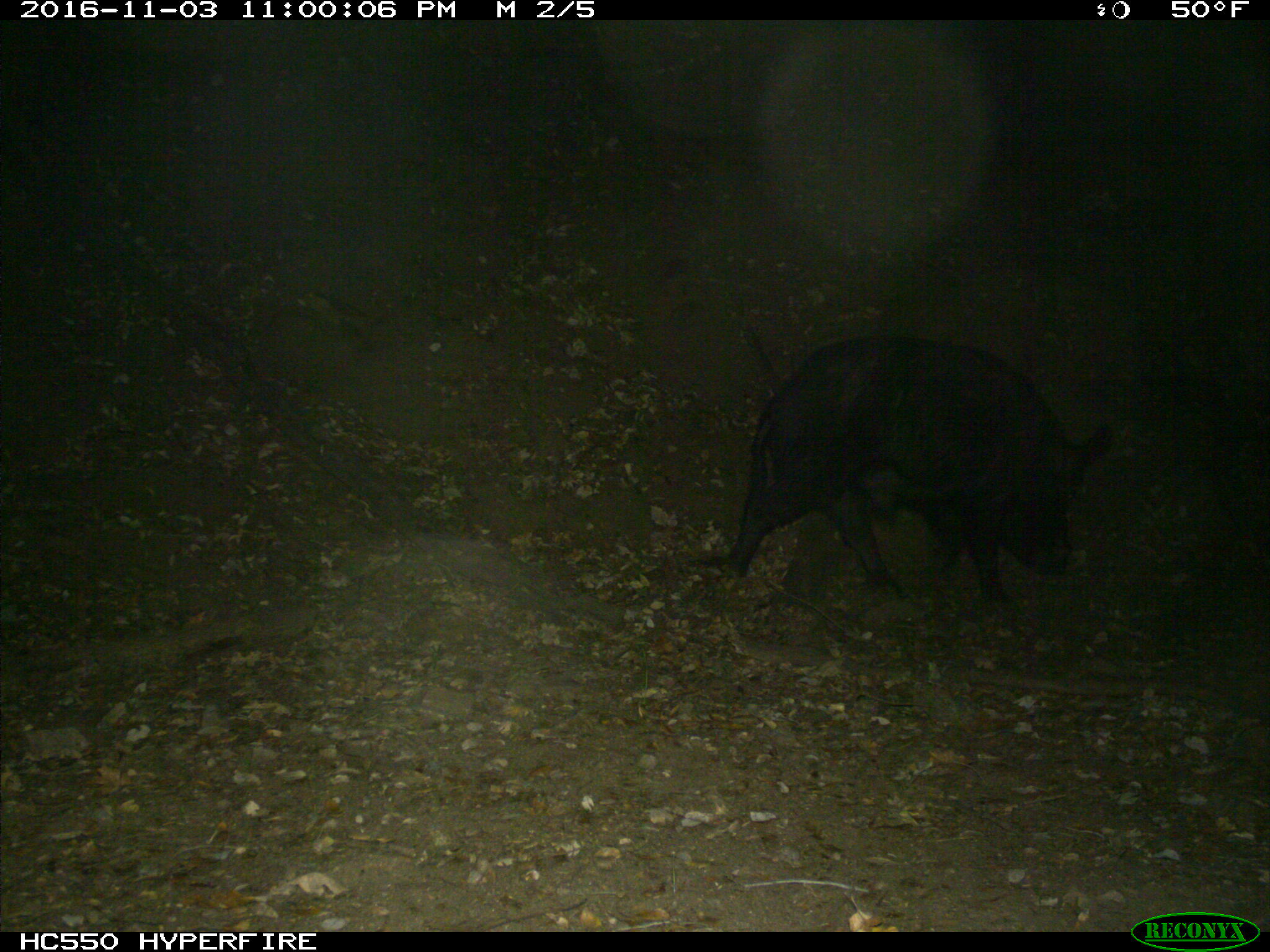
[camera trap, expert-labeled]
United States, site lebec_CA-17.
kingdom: Animalia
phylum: Chordata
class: Mammalia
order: Artiodactyla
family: Suidae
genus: Sus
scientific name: Sus scrofa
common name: wild boar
Sus scrofa (wild boar).